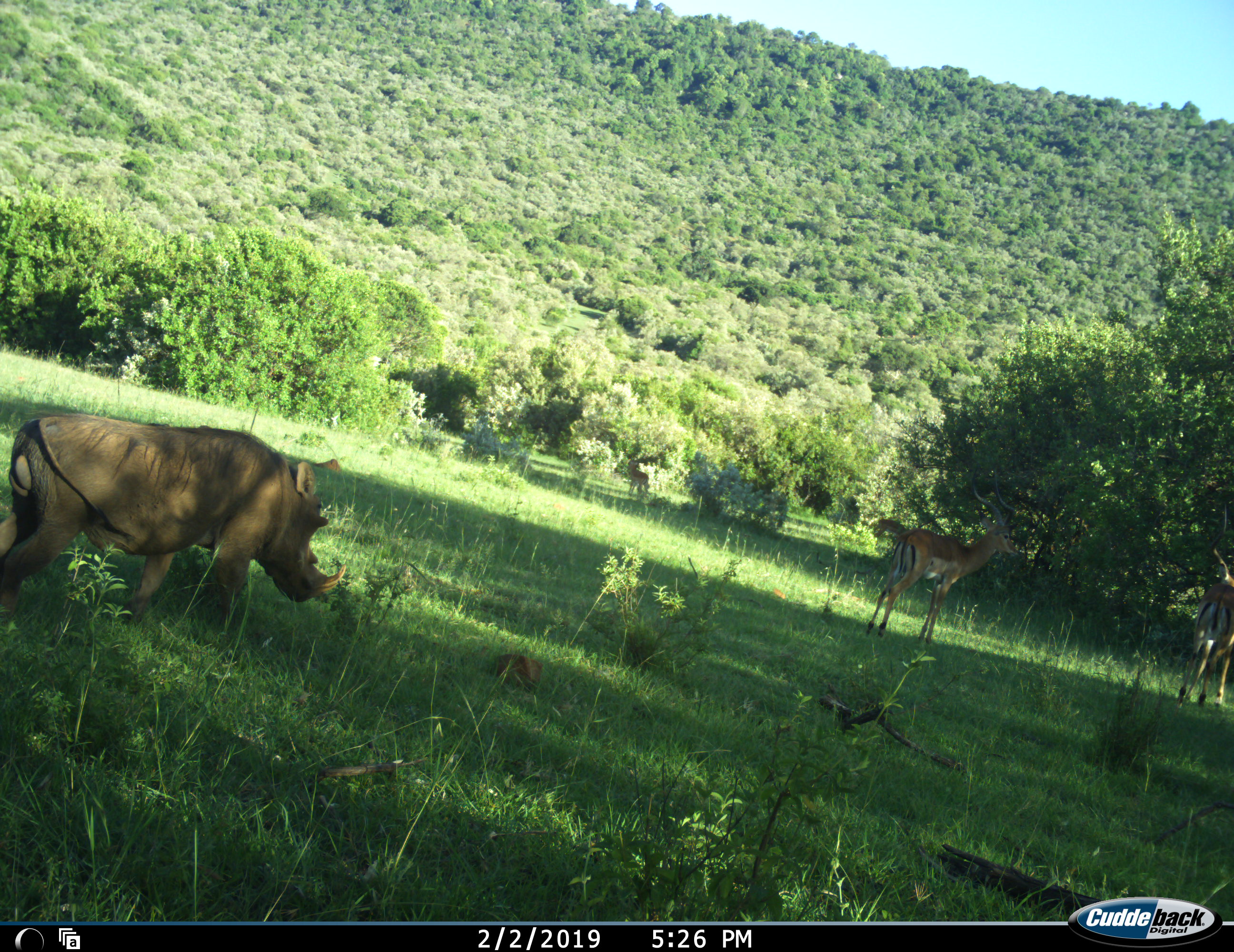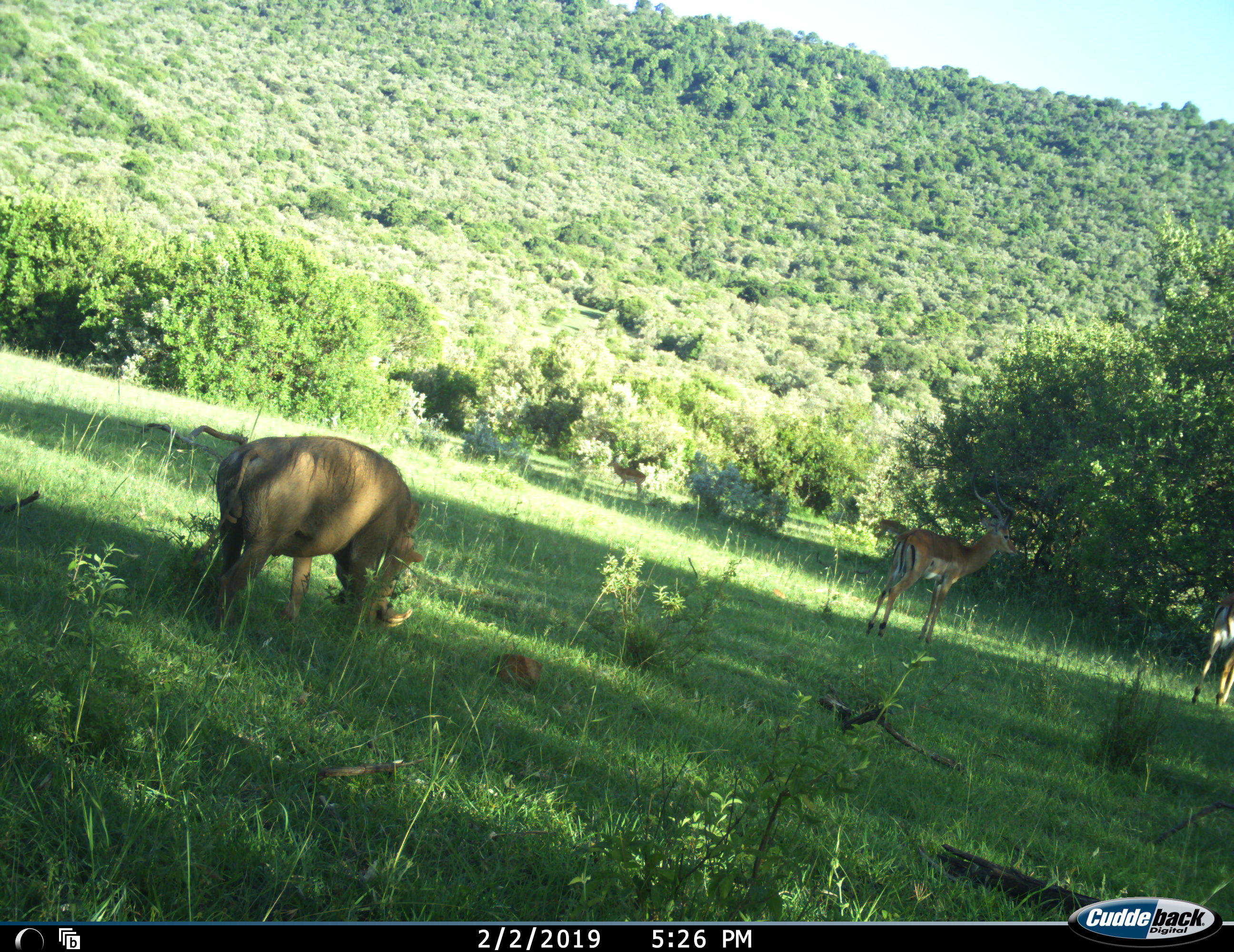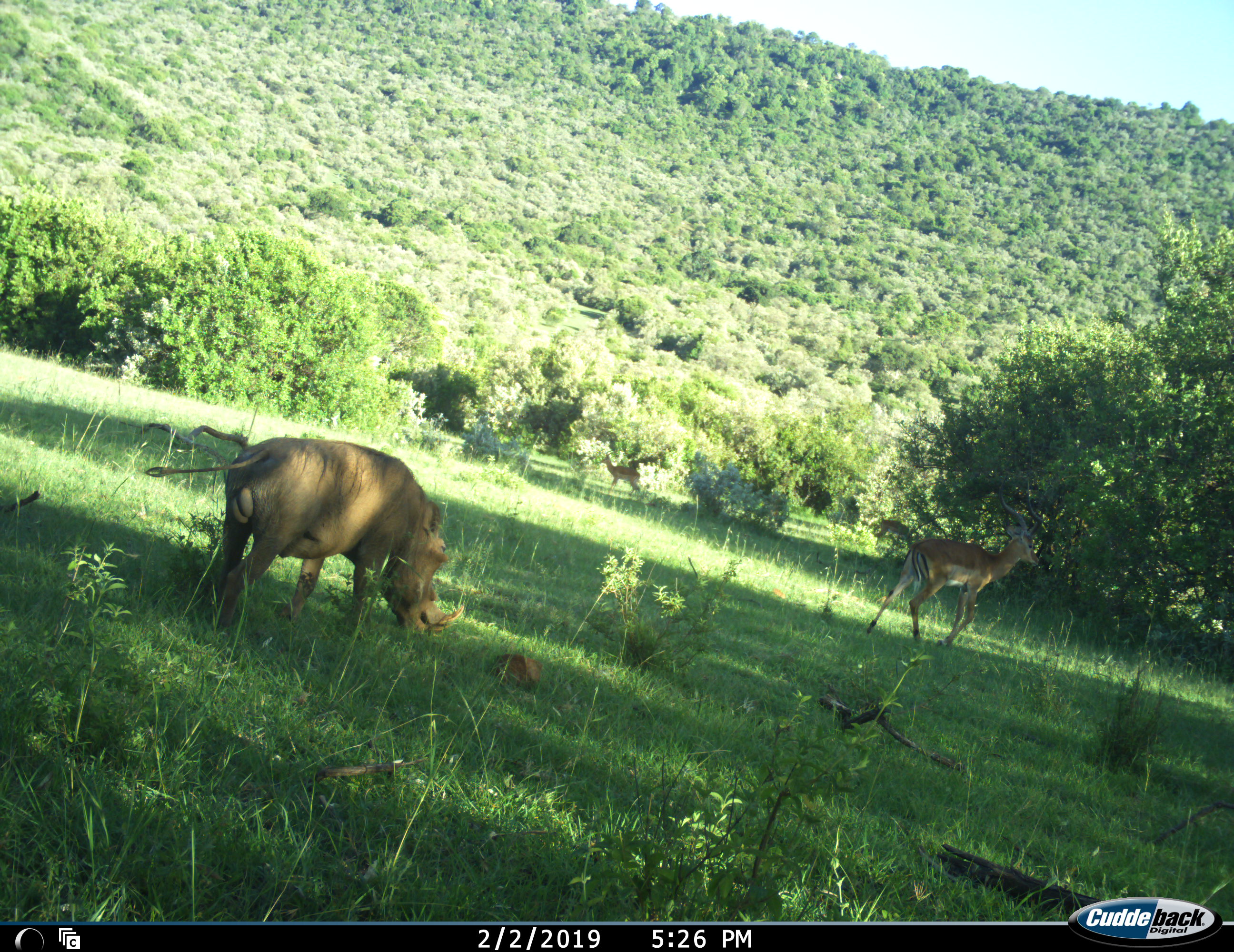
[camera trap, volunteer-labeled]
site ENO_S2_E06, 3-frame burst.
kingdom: Animalia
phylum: Chordata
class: Mammalia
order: Artiodactyla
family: Bovidae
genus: Aepyceros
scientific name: Aepyceros melampus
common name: impala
Impala (Aepyceros melampus), count 3. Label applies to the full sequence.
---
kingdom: Animalia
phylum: Chordata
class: Mammalia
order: Artiodactyla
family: Suidae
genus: Phacochoerus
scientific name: Phacochoerus africanus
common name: warthog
Warthog (Phacochoerus africanus), count 1. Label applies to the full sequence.